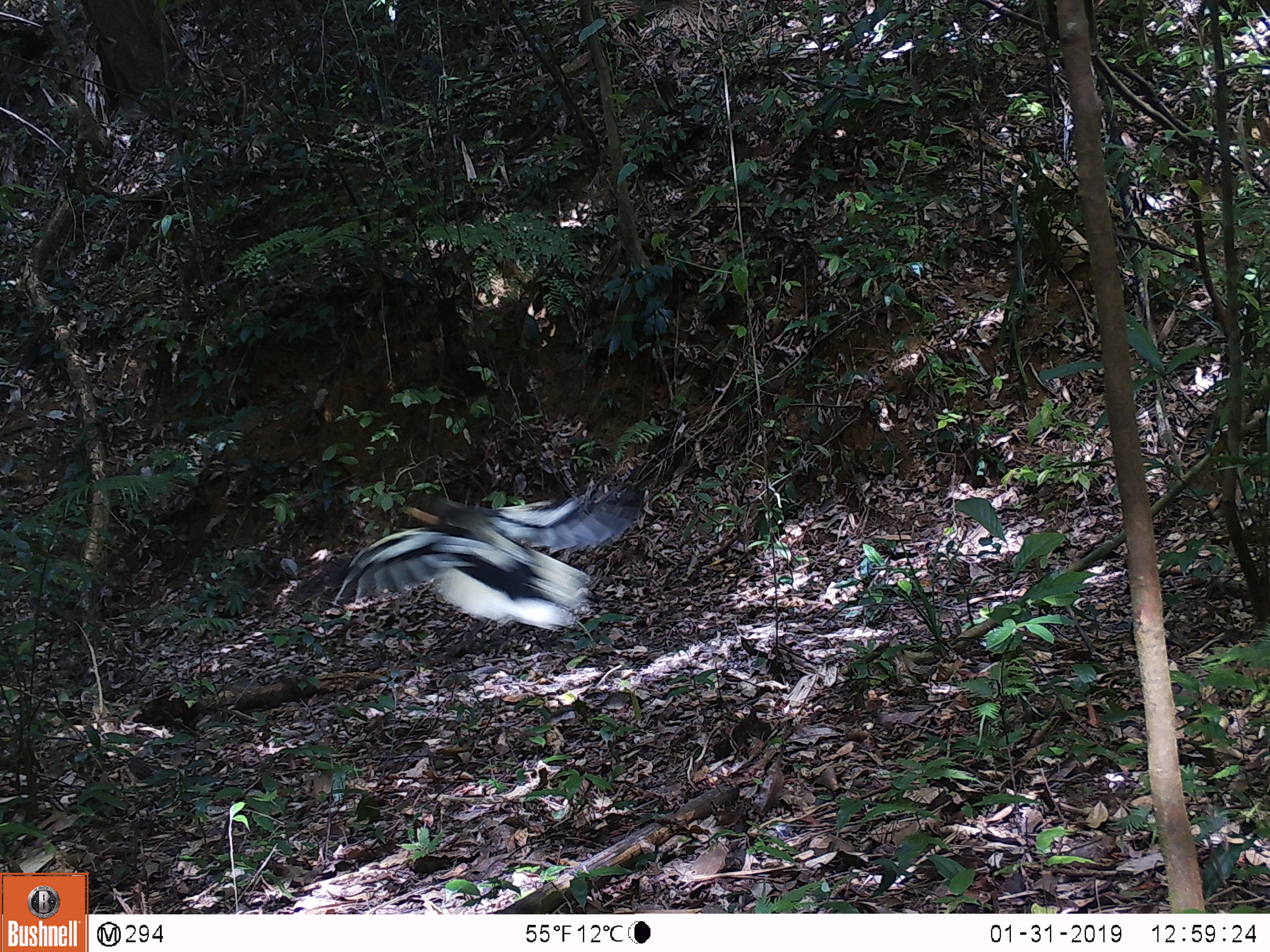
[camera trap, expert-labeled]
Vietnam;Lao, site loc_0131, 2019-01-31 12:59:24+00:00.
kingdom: Animalia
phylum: Chordata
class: Aves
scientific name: Aves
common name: bird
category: unidentified bird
Unidentified bird (bird) (Aves). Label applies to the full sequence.